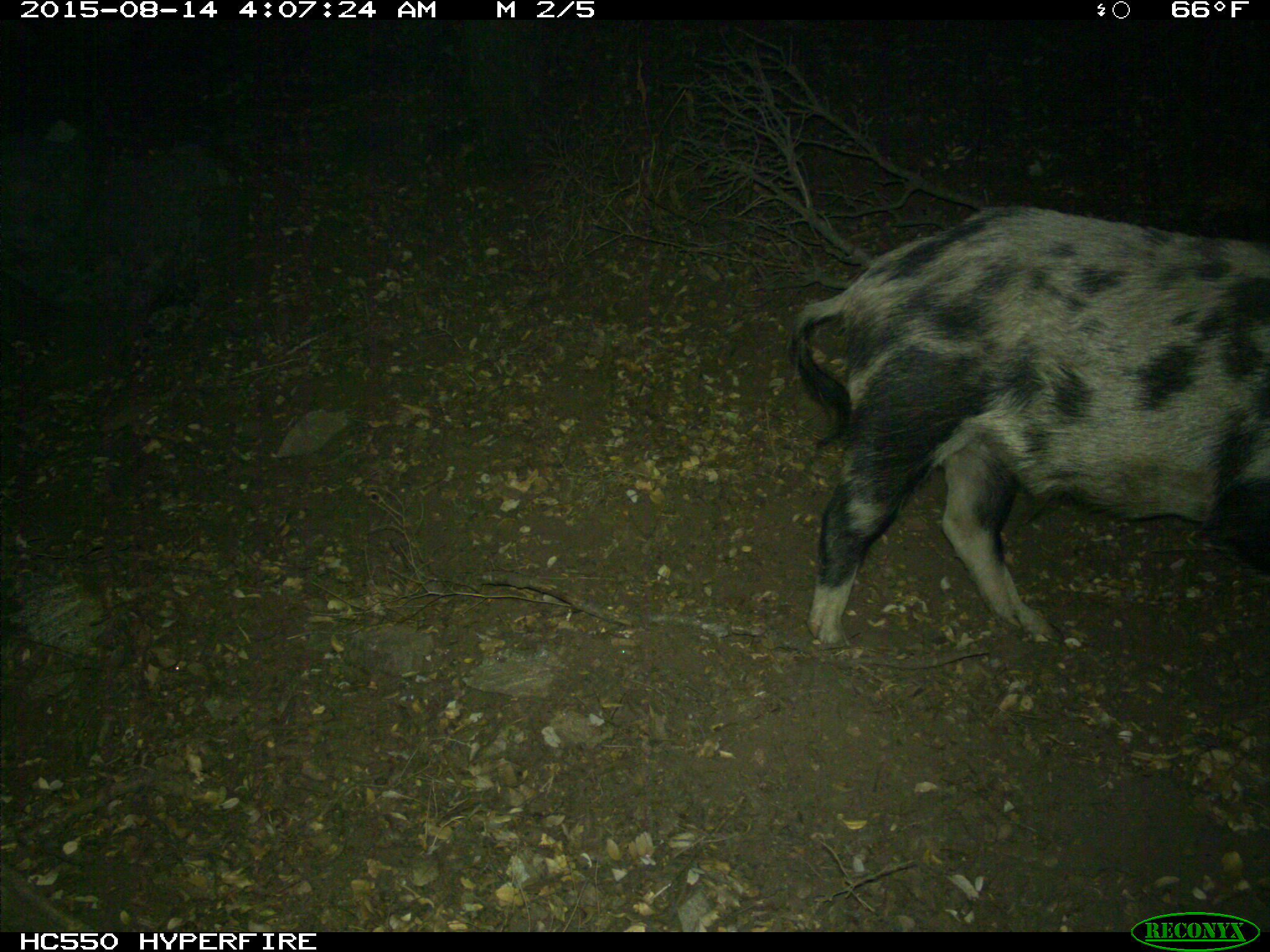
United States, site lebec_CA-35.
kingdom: Animalia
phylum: Chordata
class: Mammalia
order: Artiodactyla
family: Suidae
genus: Sus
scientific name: Sus scrofa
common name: wild boar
Sus scrofa (wild boar).